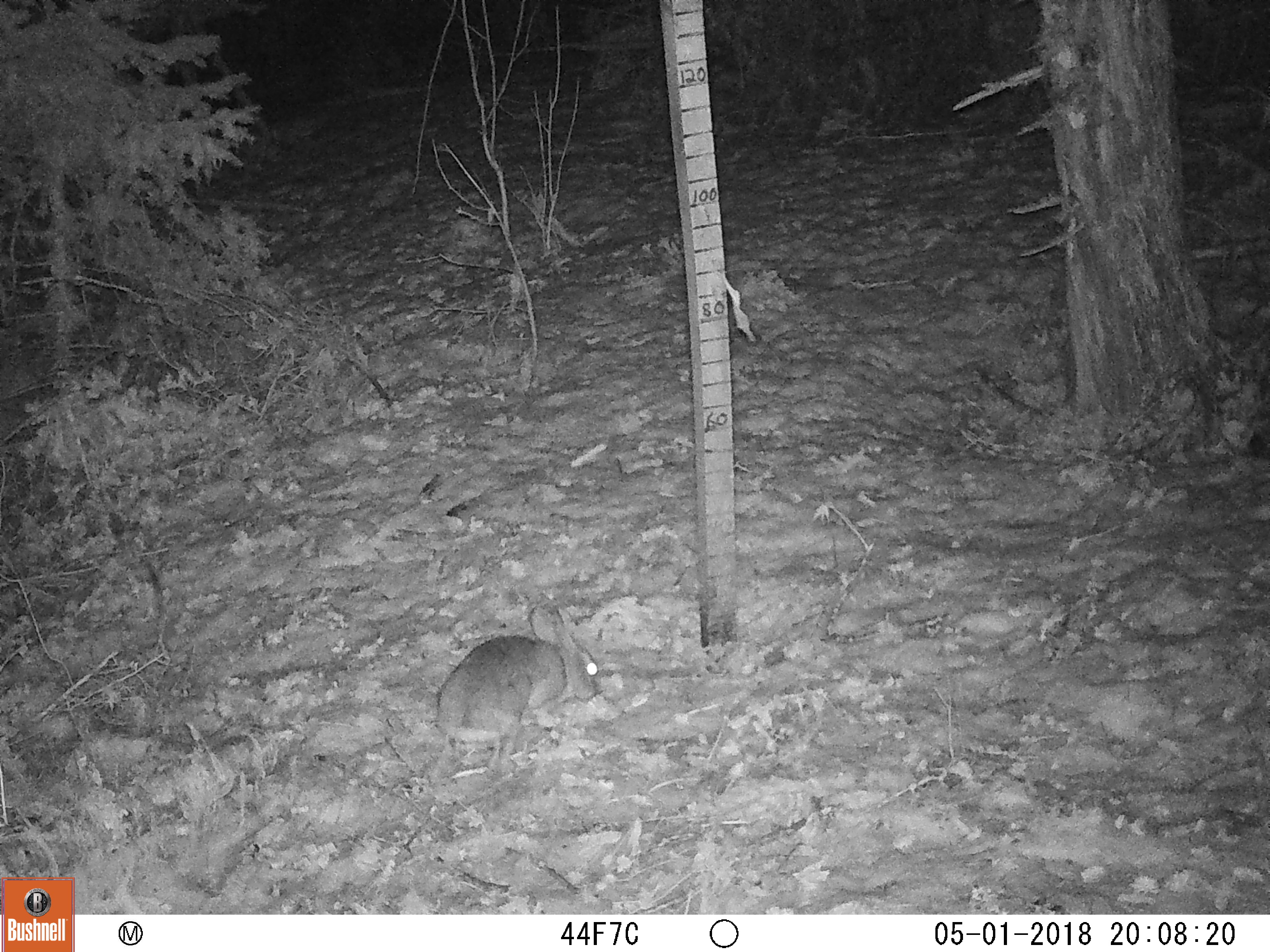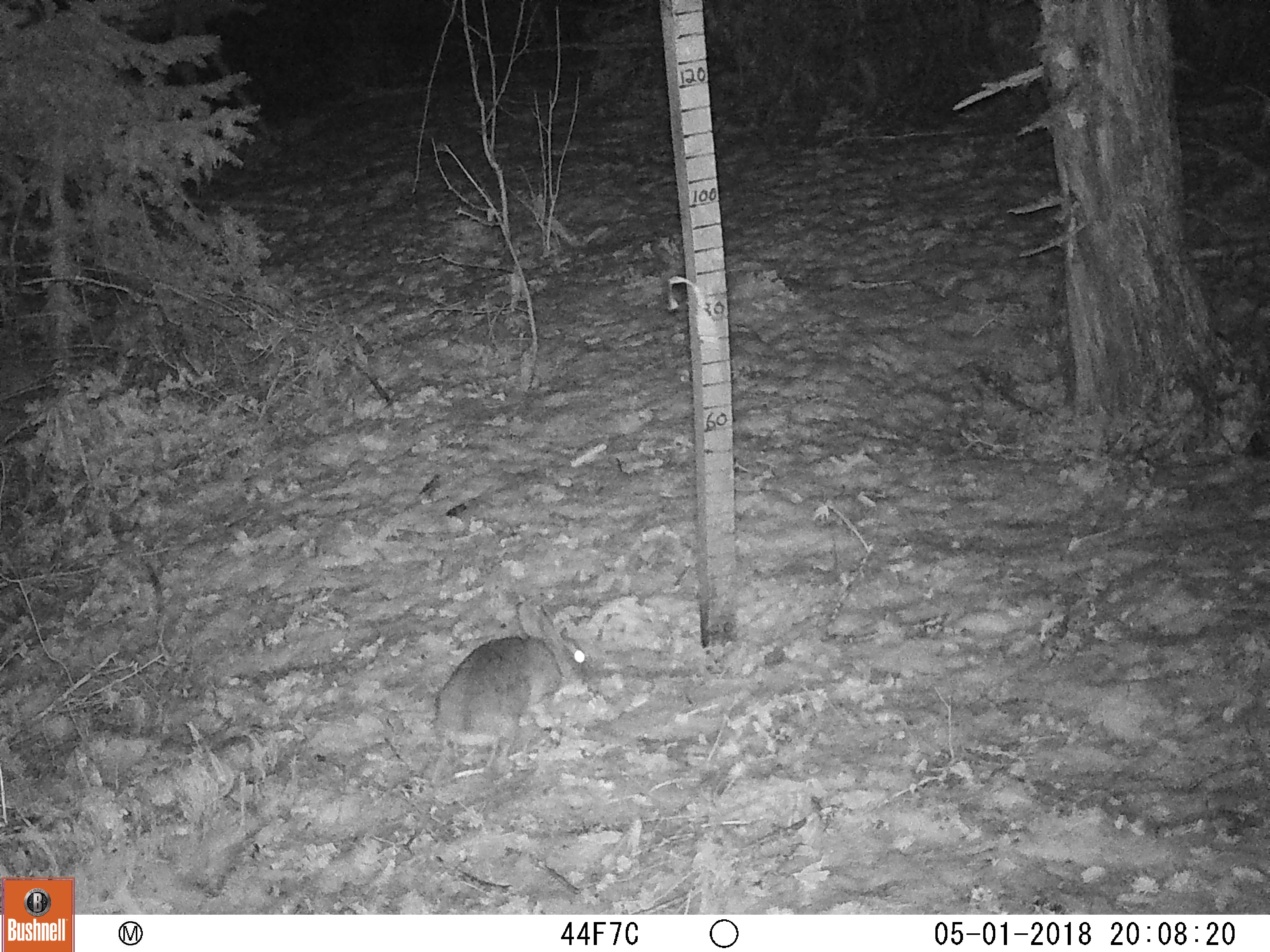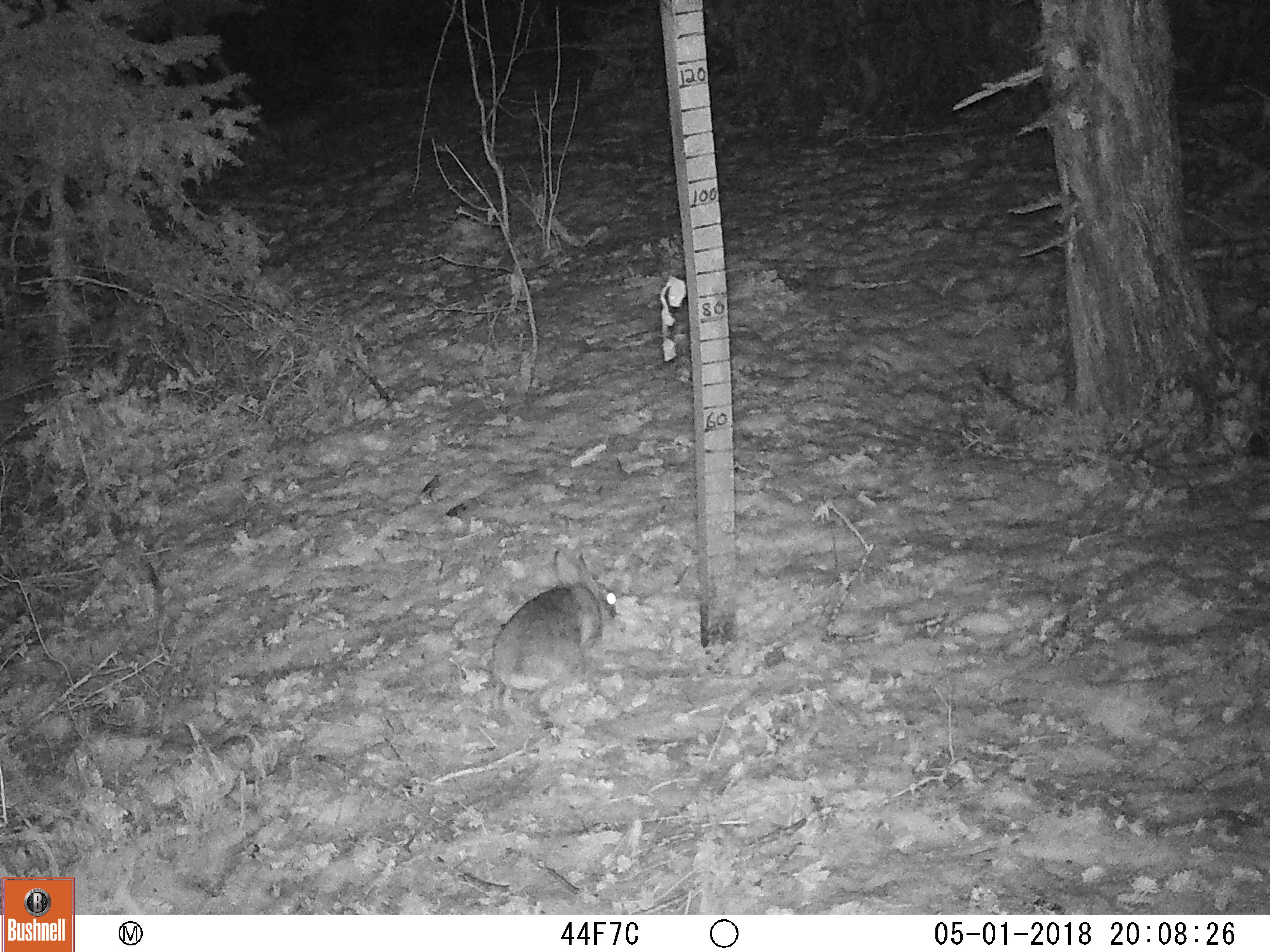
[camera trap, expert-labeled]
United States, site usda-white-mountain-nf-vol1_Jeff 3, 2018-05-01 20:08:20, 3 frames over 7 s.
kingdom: Animalia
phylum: Chordata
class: Mammalia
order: Lagomorpha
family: Leporidae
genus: Lepus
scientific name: Lepus americanus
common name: snowshoe hare